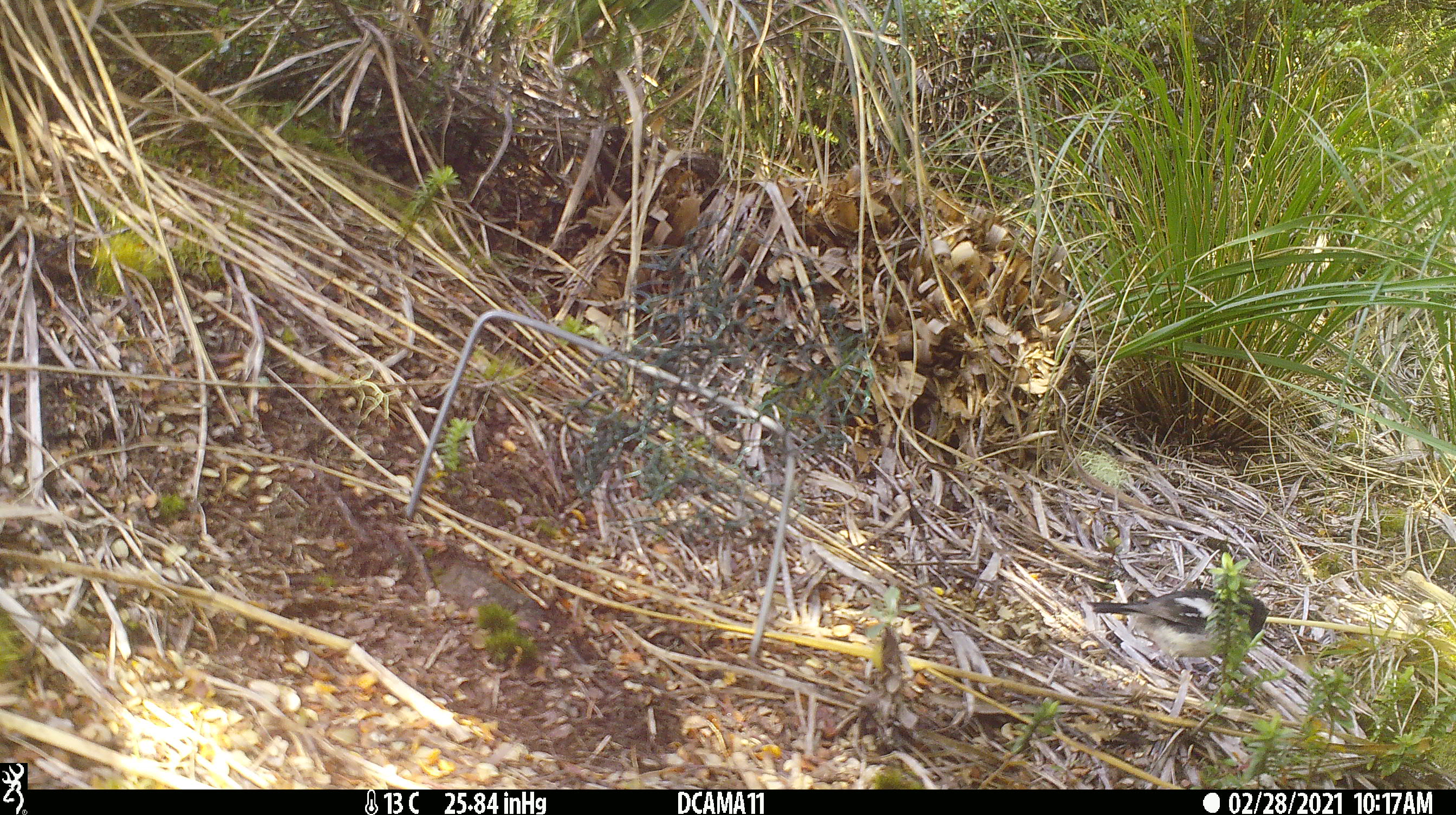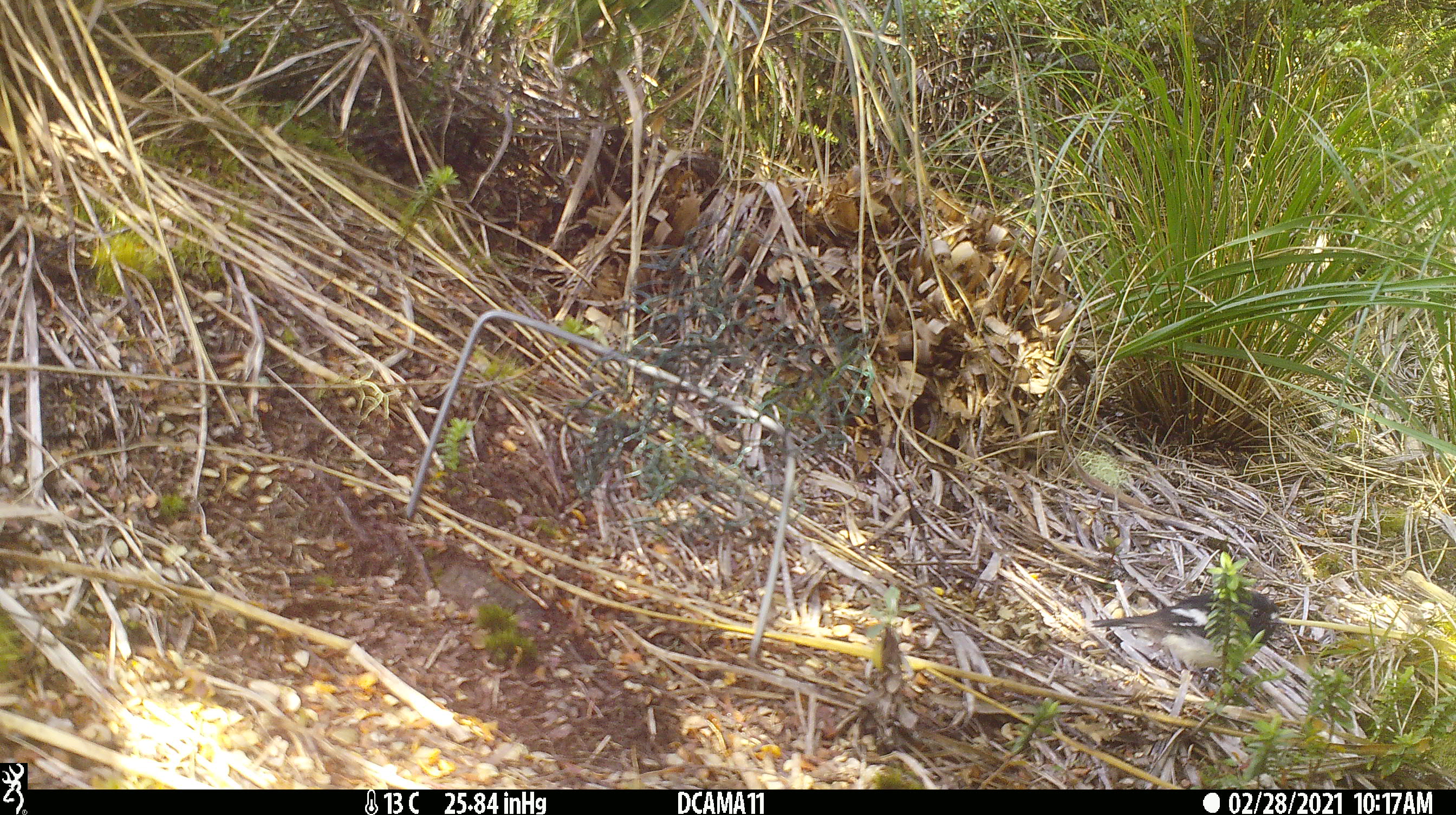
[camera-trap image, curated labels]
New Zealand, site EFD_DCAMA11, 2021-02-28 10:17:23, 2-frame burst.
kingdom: Animalia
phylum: Chordata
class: Aves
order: Passeriformes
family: Petroicidae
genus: Petroica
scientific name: Petroica macrocephala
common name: tomtit